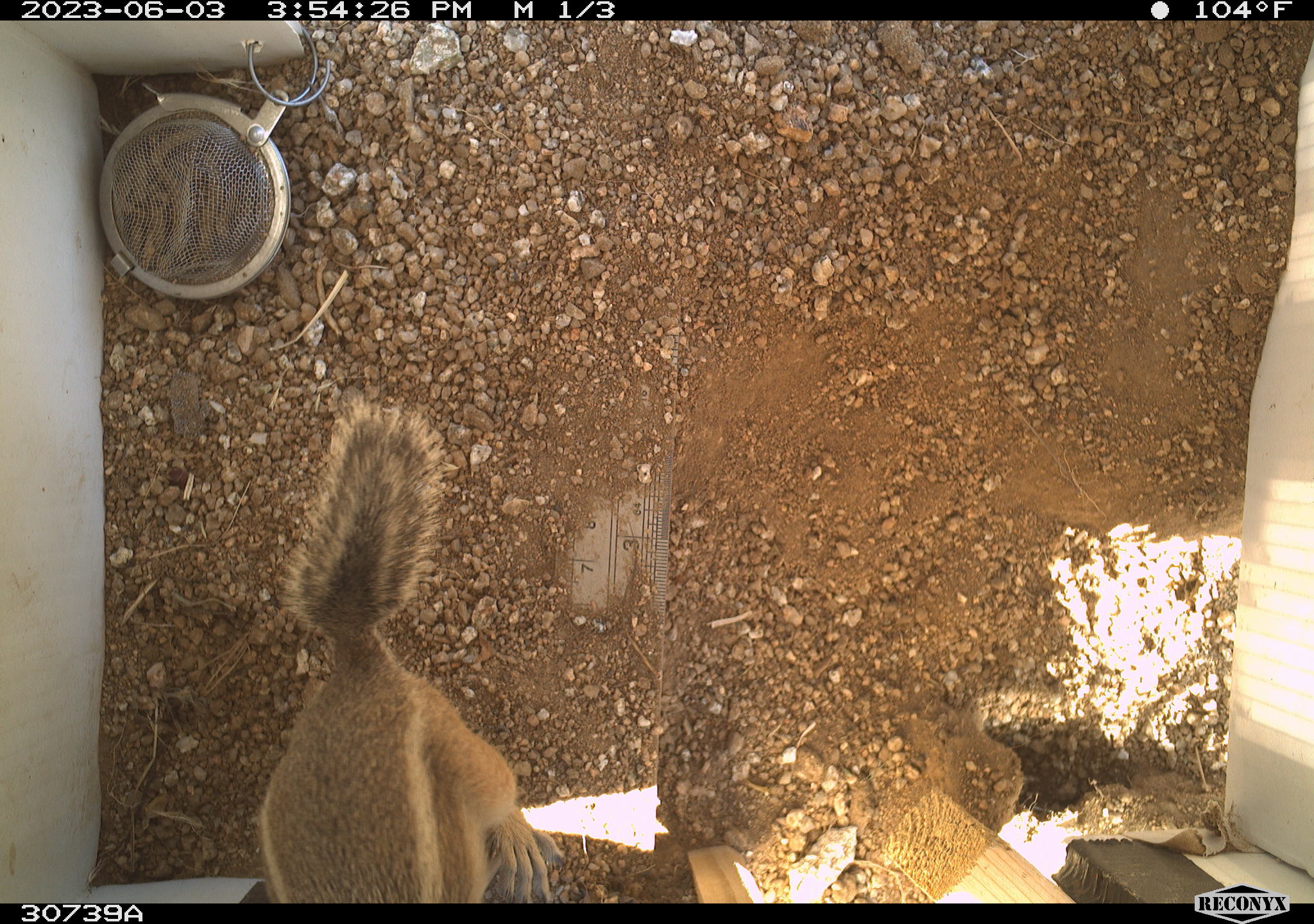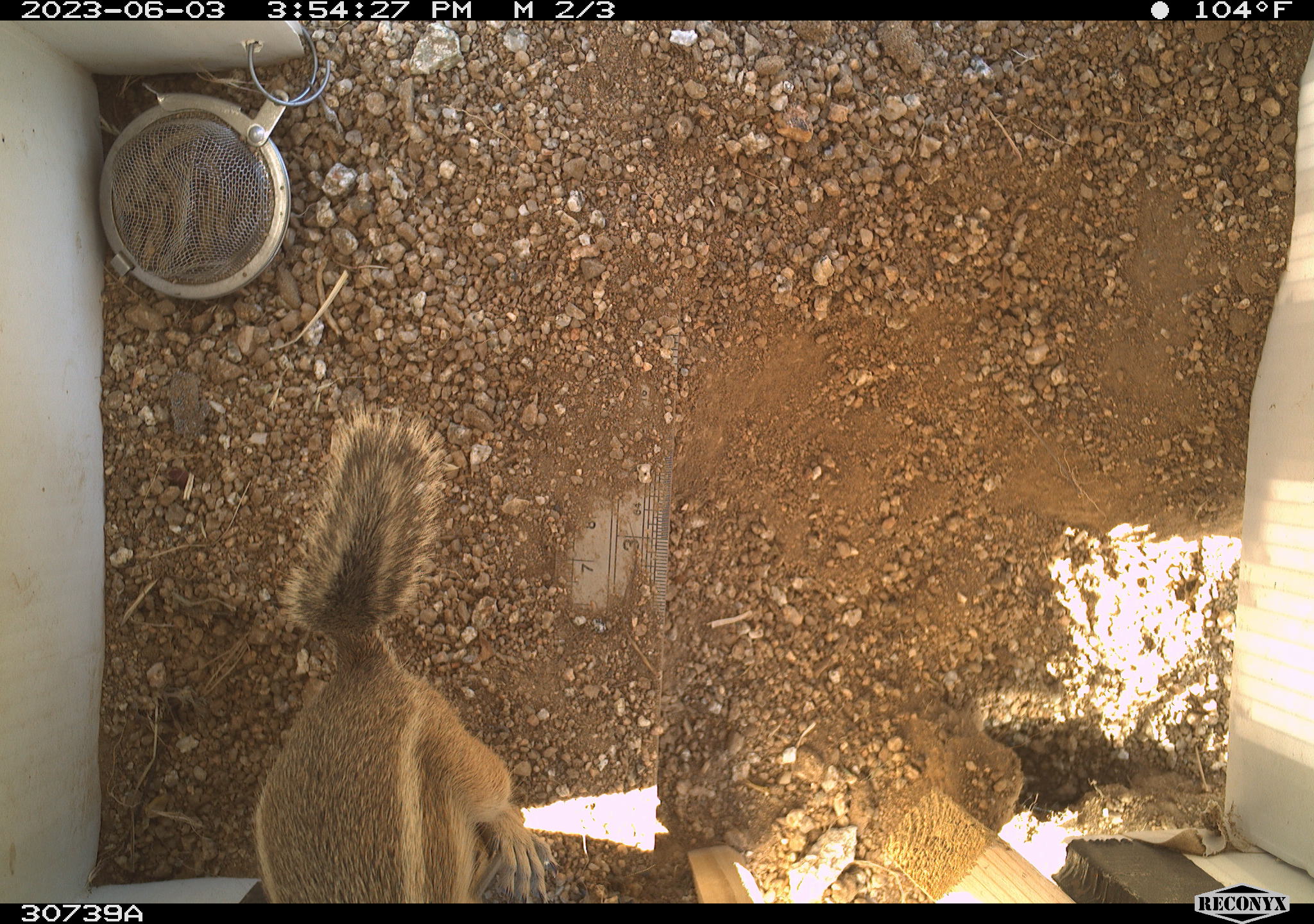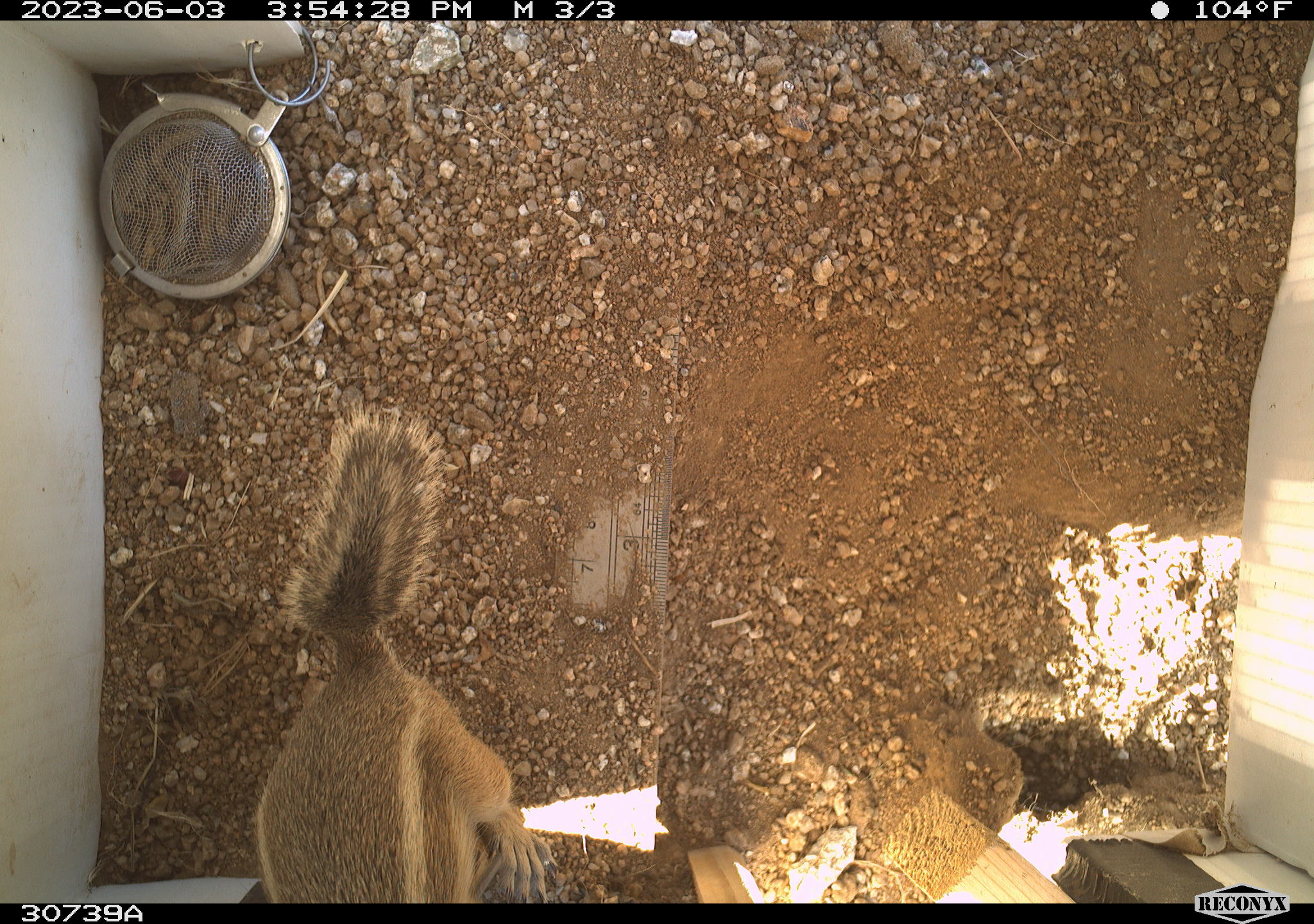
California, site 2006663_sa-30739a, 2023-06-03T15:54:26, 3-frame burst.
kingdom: Animalia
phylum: Chordata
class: Mammalia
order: Rodentia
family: Sciuridae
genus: Ammospermophilus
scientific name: Ammospermophilus leucurus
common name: white-tailed antelope squirrel